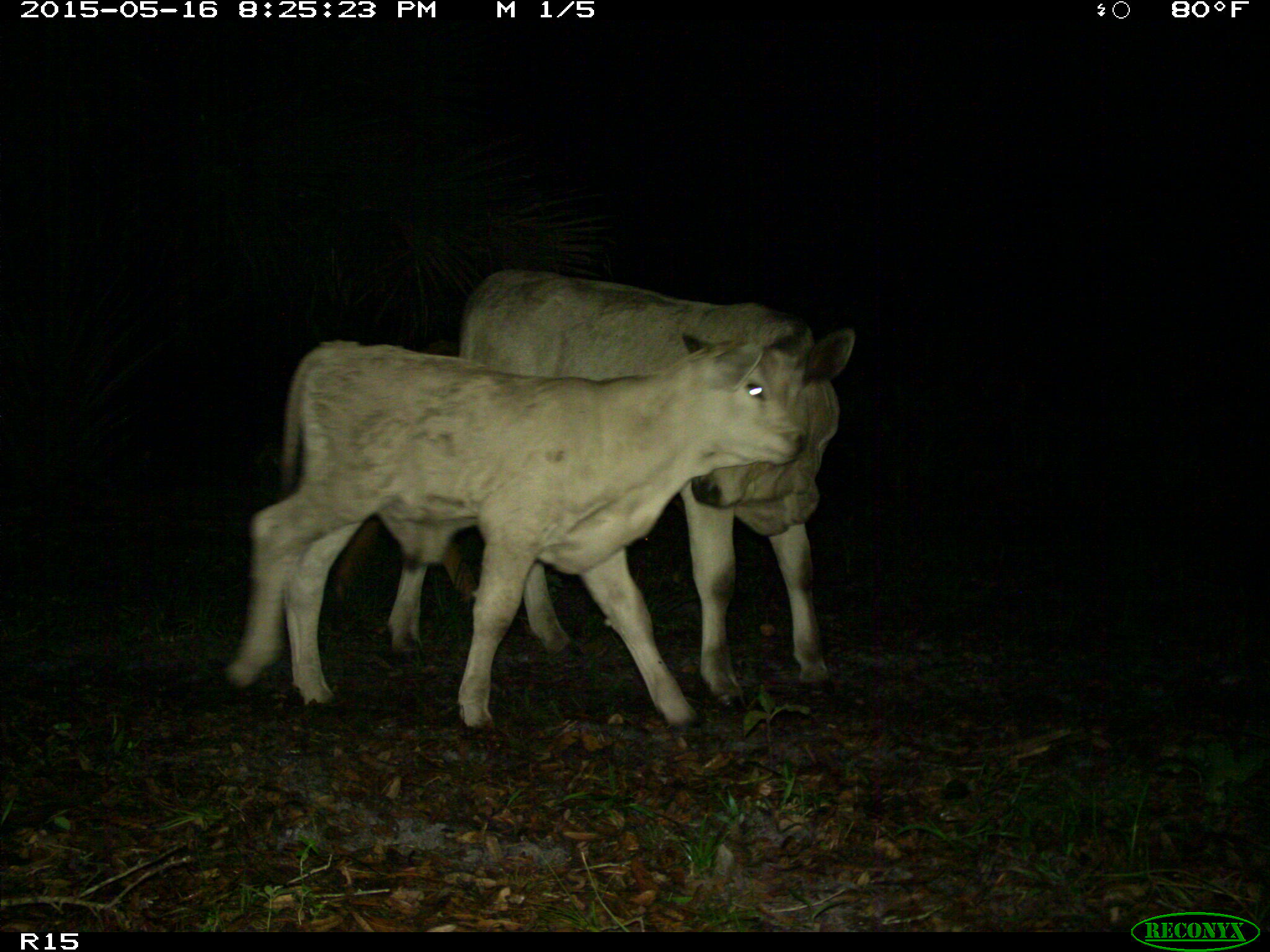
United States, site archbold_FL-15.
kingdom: Animalia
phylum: Chordata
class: Mammalia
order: Artiodactyla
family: Bovidae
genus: Bos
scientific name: Bos taurus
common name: domestic cow